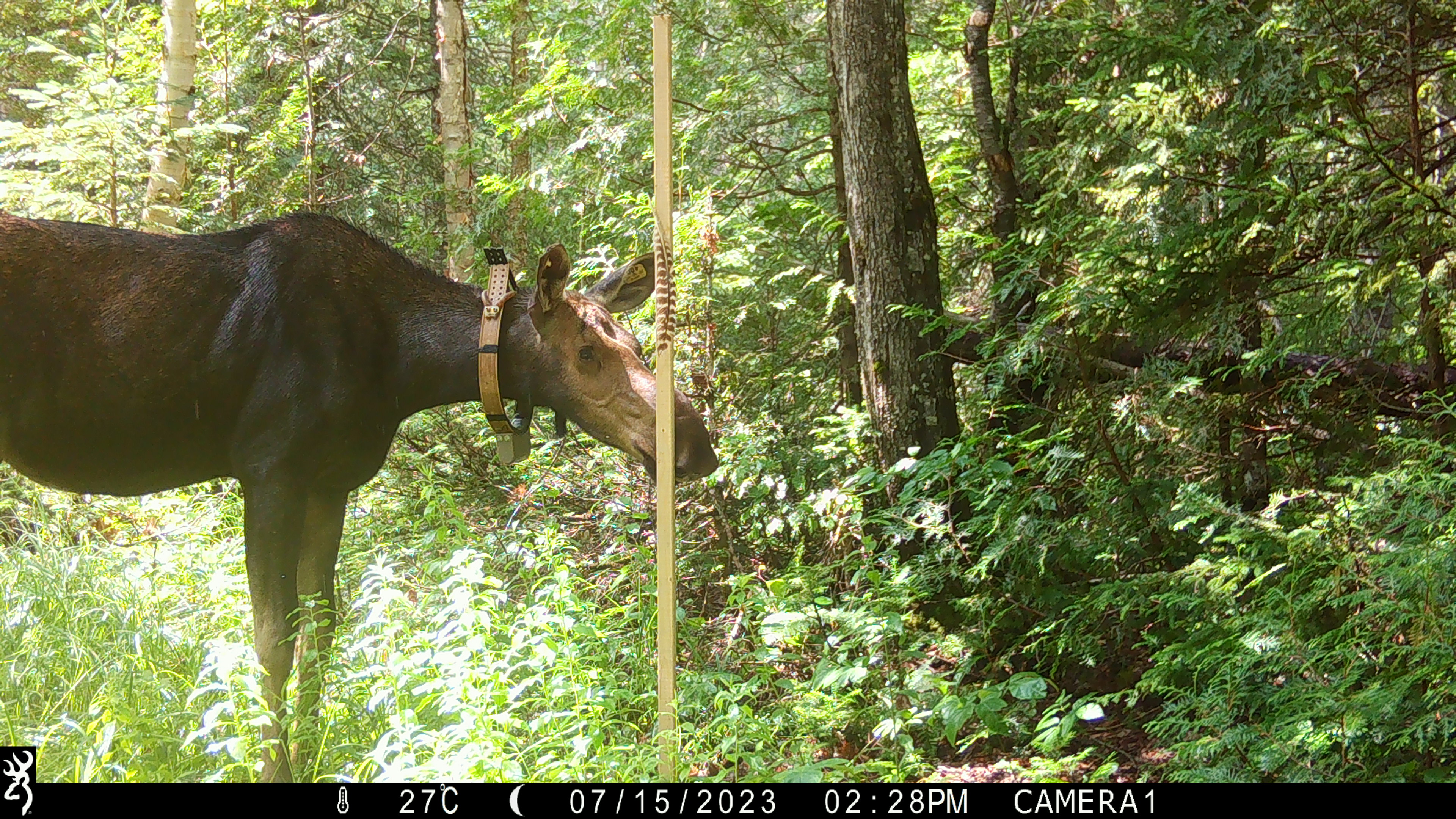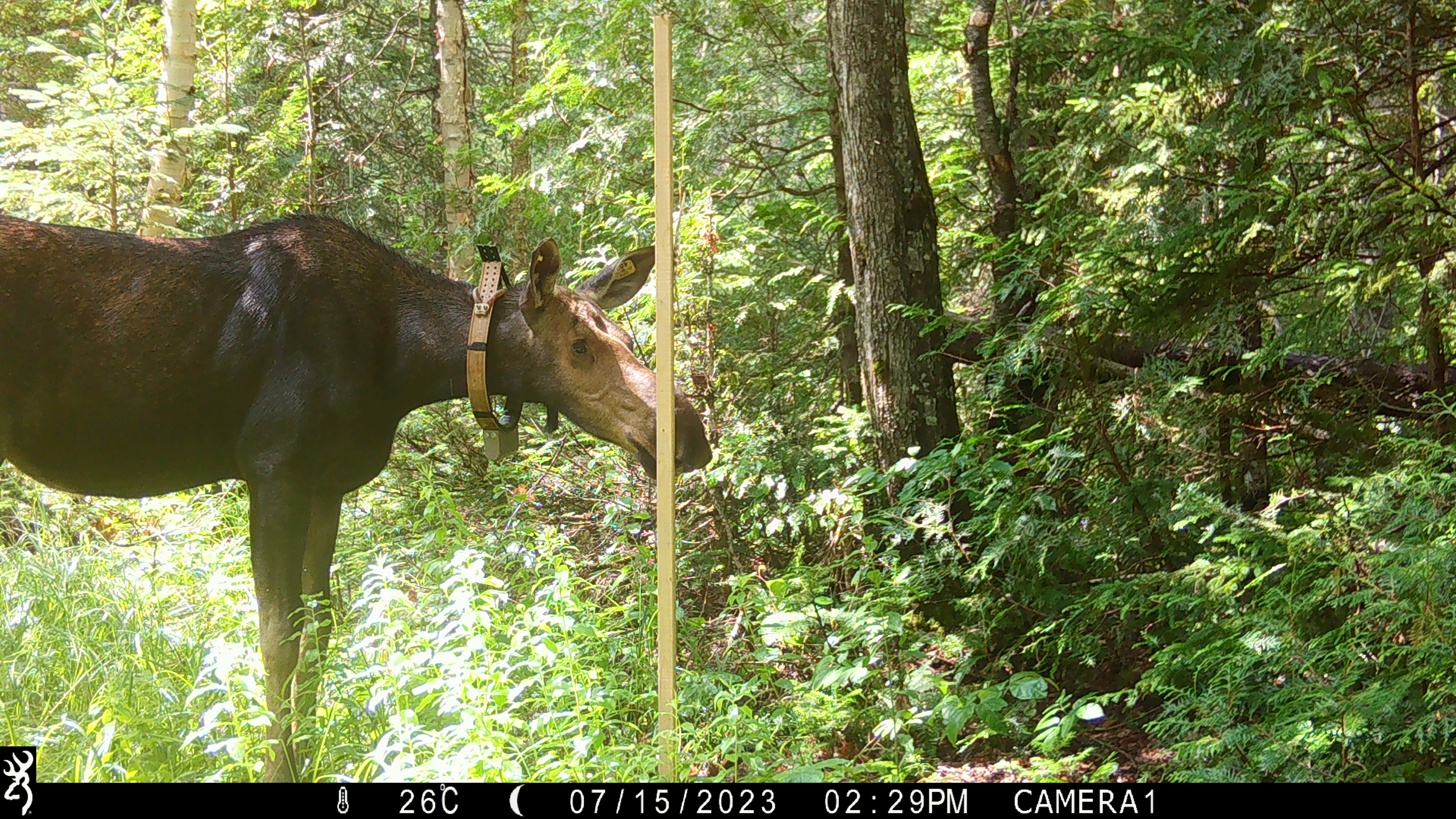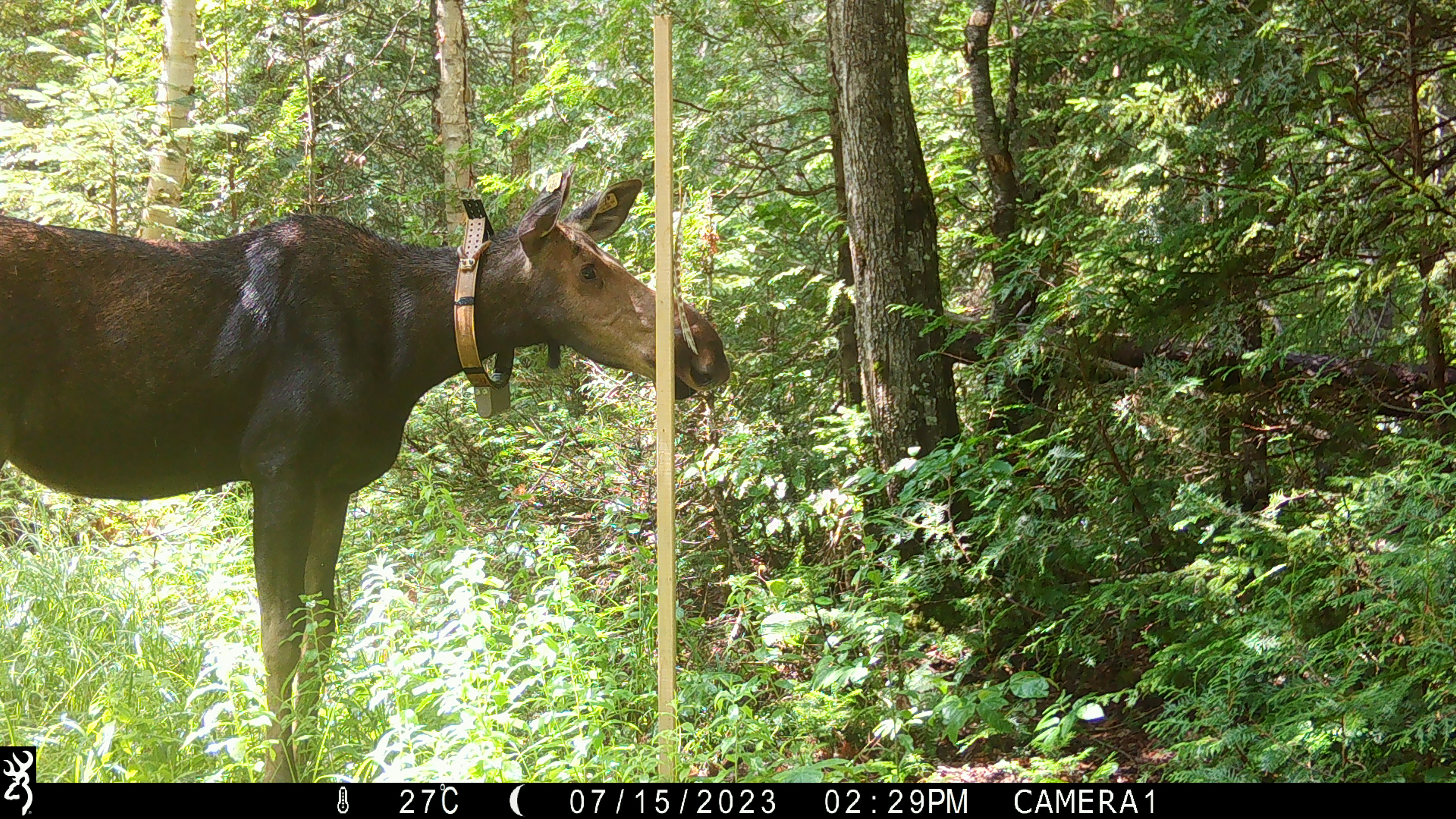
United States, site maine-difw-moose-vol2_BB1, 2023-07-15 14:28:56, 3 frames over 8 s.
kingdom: Animalia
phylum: Chordata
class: Mammalia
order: Artiodactyla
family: Cervidae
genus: Alces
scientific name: Alces alces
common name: moose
Moose (Alces alces).